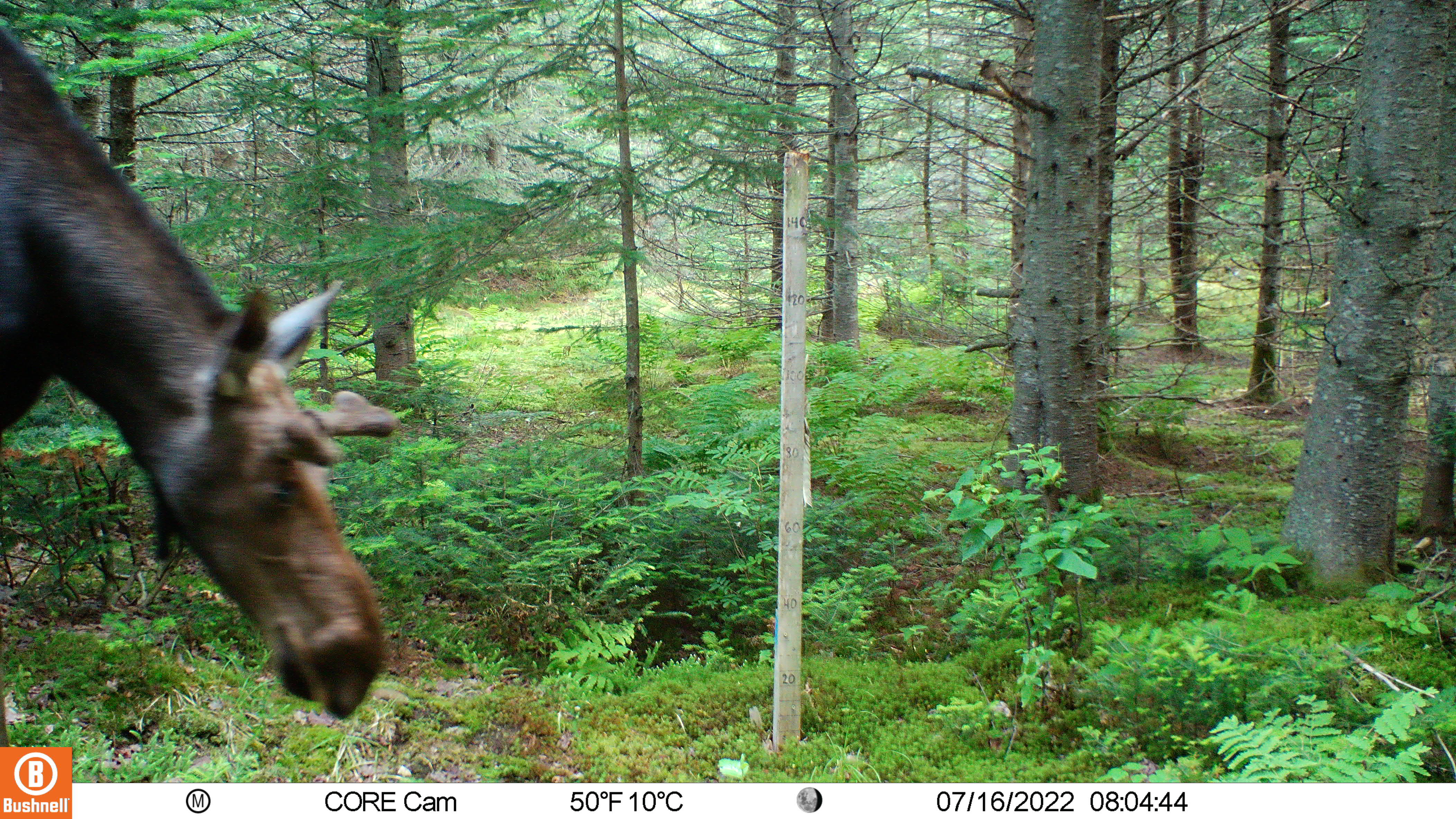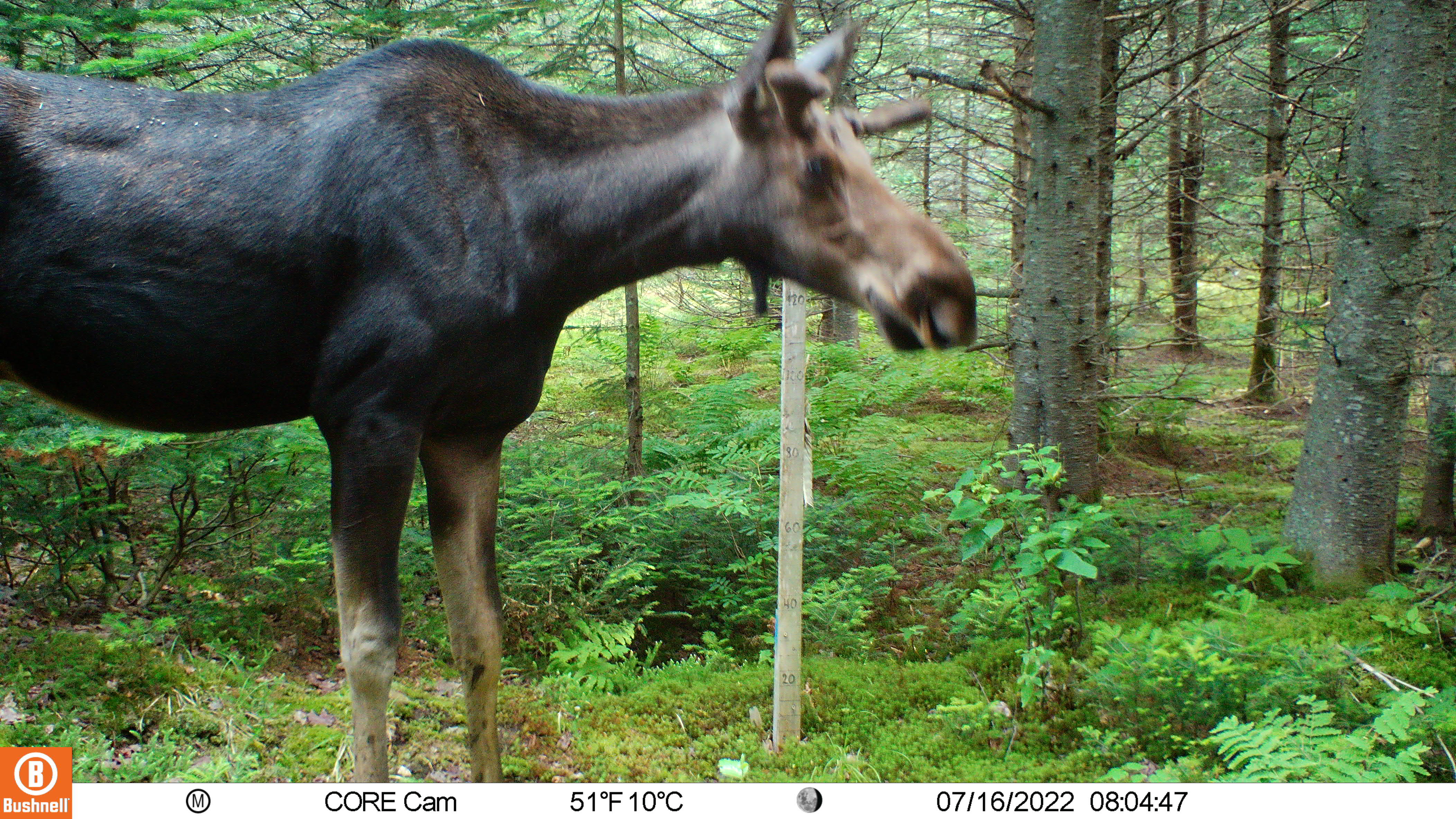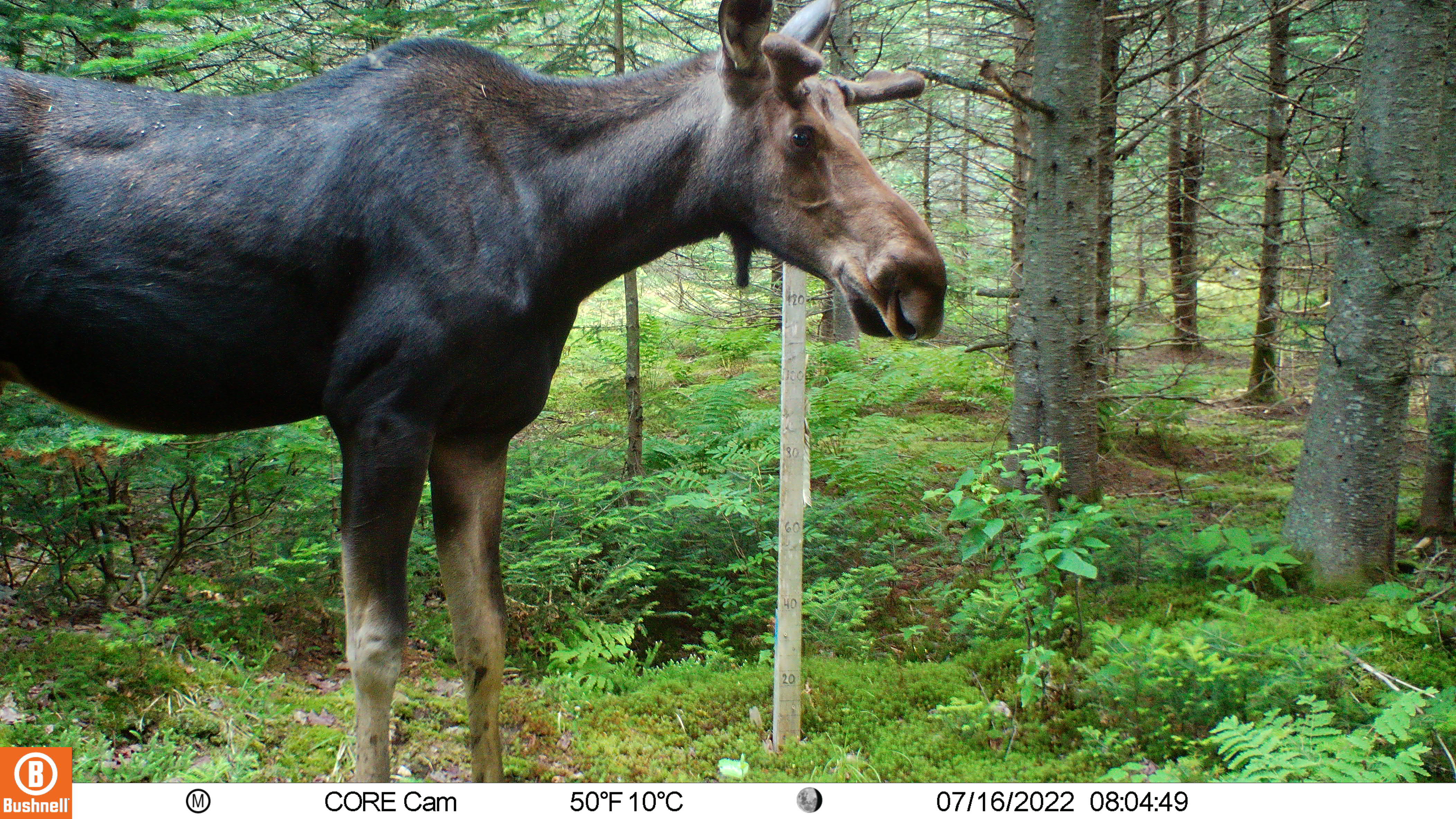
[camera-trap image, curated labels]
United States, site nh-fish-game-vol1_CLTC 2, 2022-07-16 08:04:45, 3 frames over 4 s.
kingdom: Animalia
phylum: Chordata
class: Mammalia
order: Artiodactyla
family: Cervidae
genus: Alces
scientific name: Alces alces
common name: moose